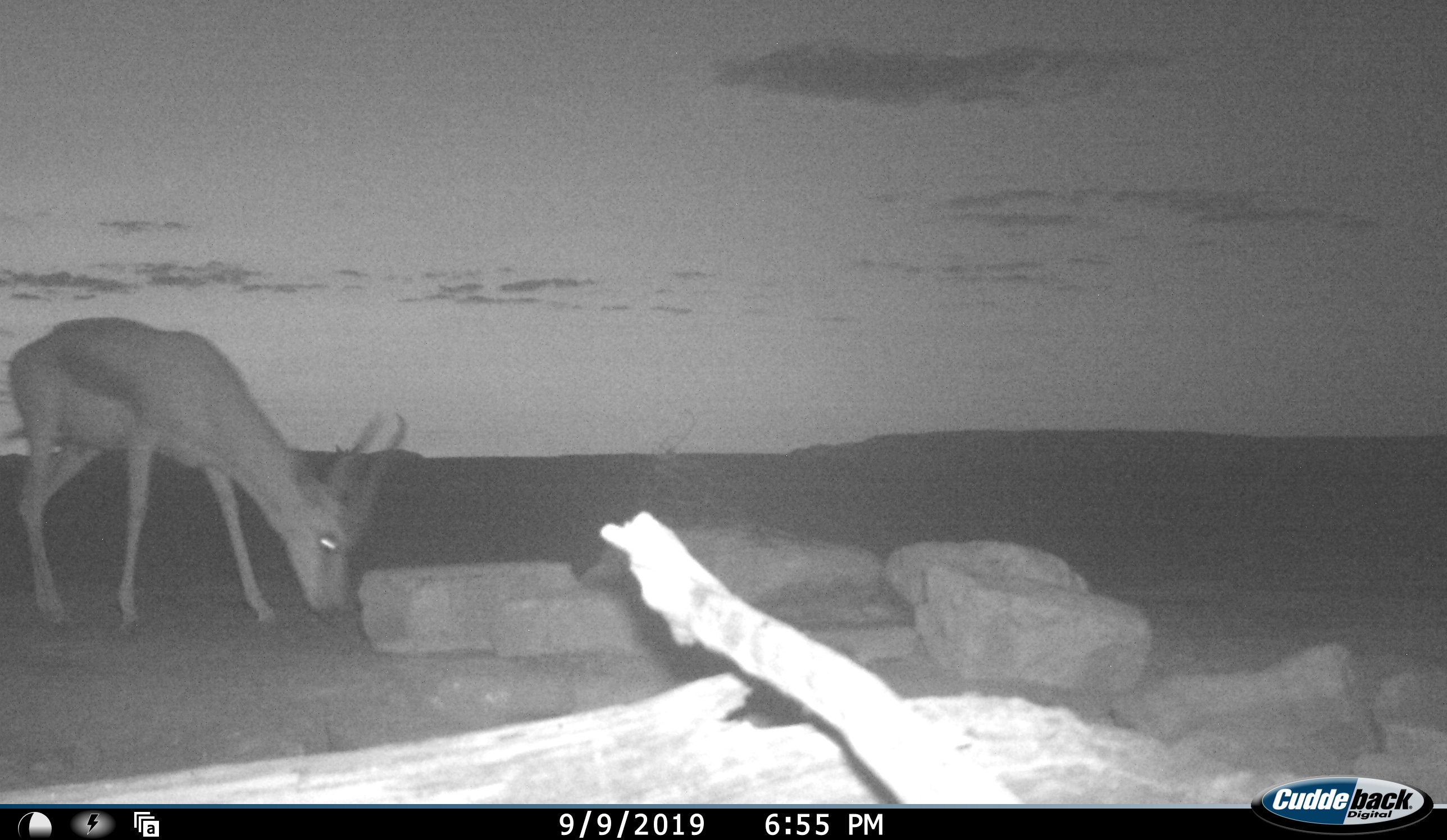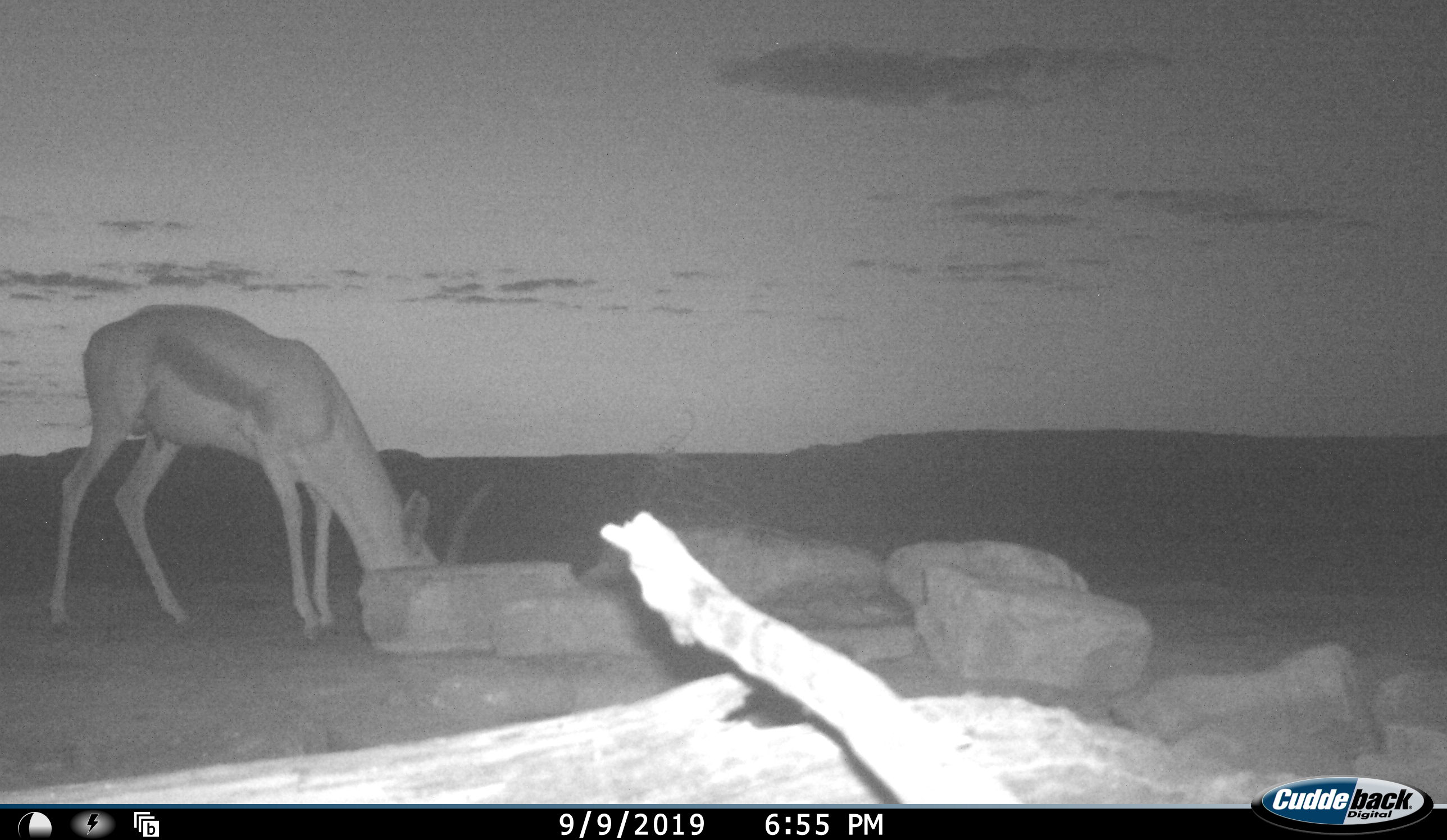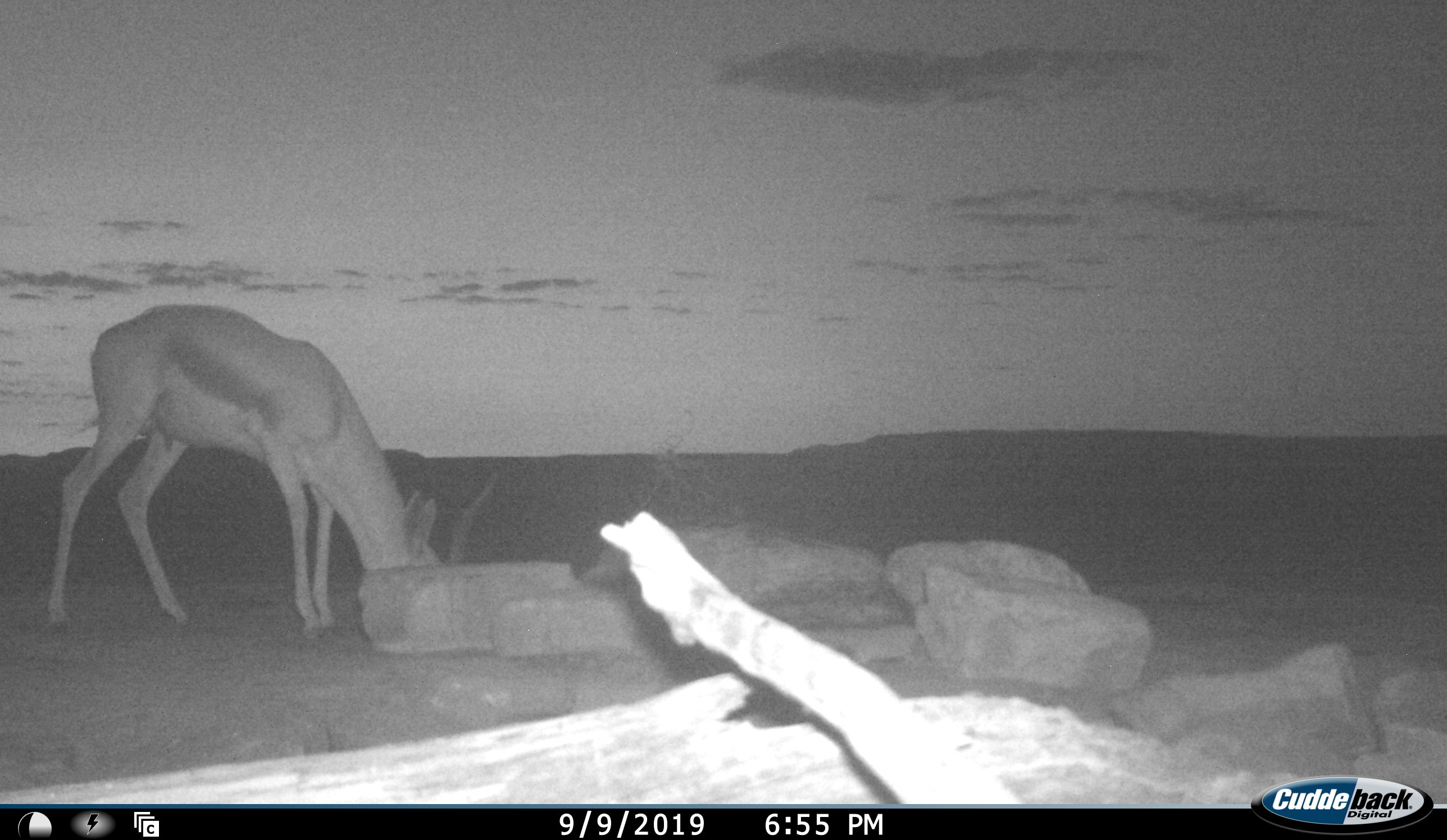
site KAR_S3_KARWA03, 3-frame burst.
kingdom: Animalia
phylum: Chordata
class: Mammalia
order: Artiodactyla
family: Bovidae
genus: Antidorcas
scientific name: Antidorcas marsupialis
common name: springbok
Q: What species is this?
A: Springbok (Antidorcas marsupialis).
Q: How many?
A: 1.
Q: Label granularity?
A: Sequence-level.